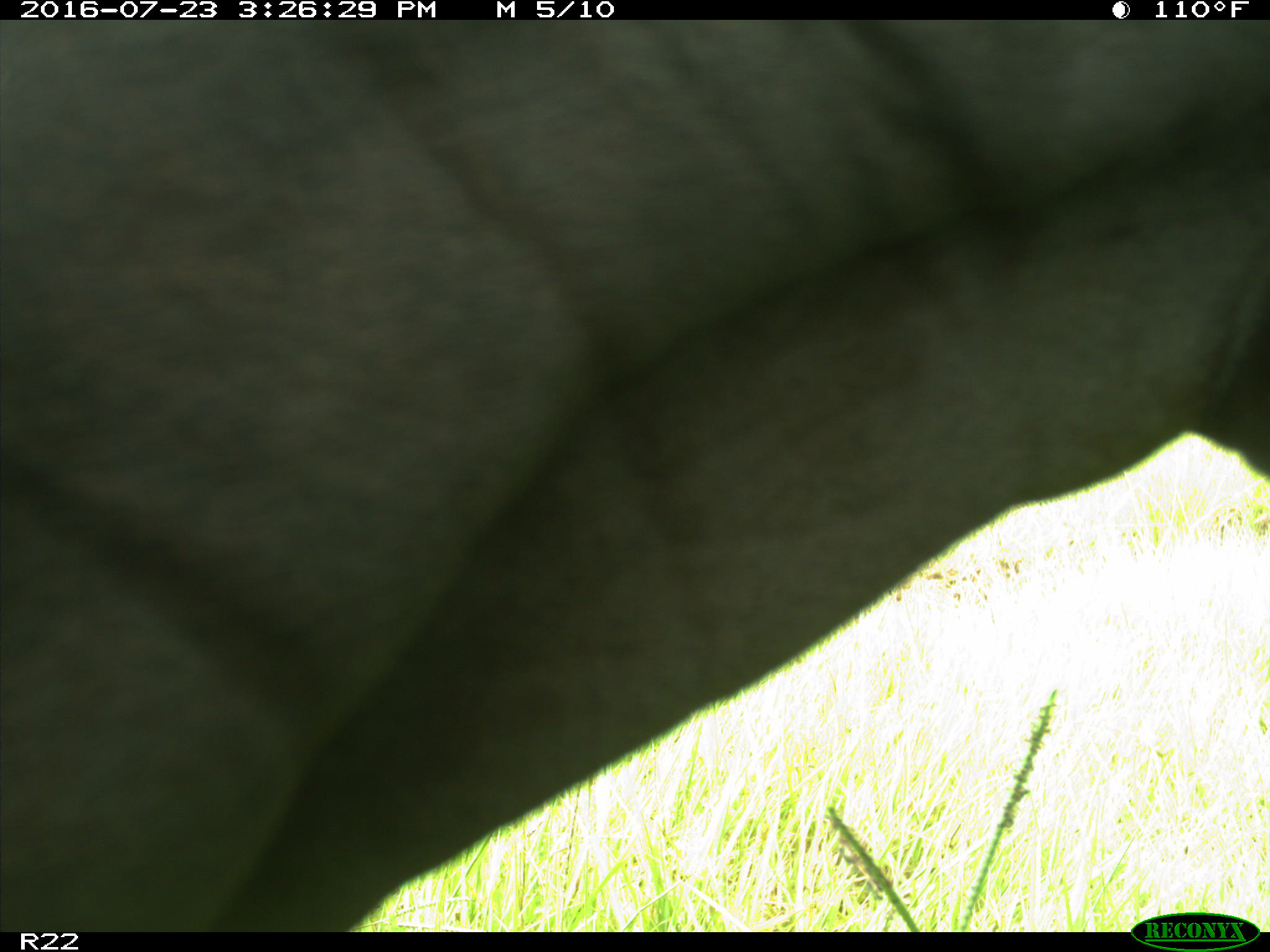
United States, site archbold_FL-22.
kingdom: Animalia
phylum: Chordata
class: Mammalia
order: Artiodactyla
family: Bovidae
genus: Bos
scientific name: Bos taurus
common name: domestic cow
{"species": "Bos taurus (domestic cow)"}